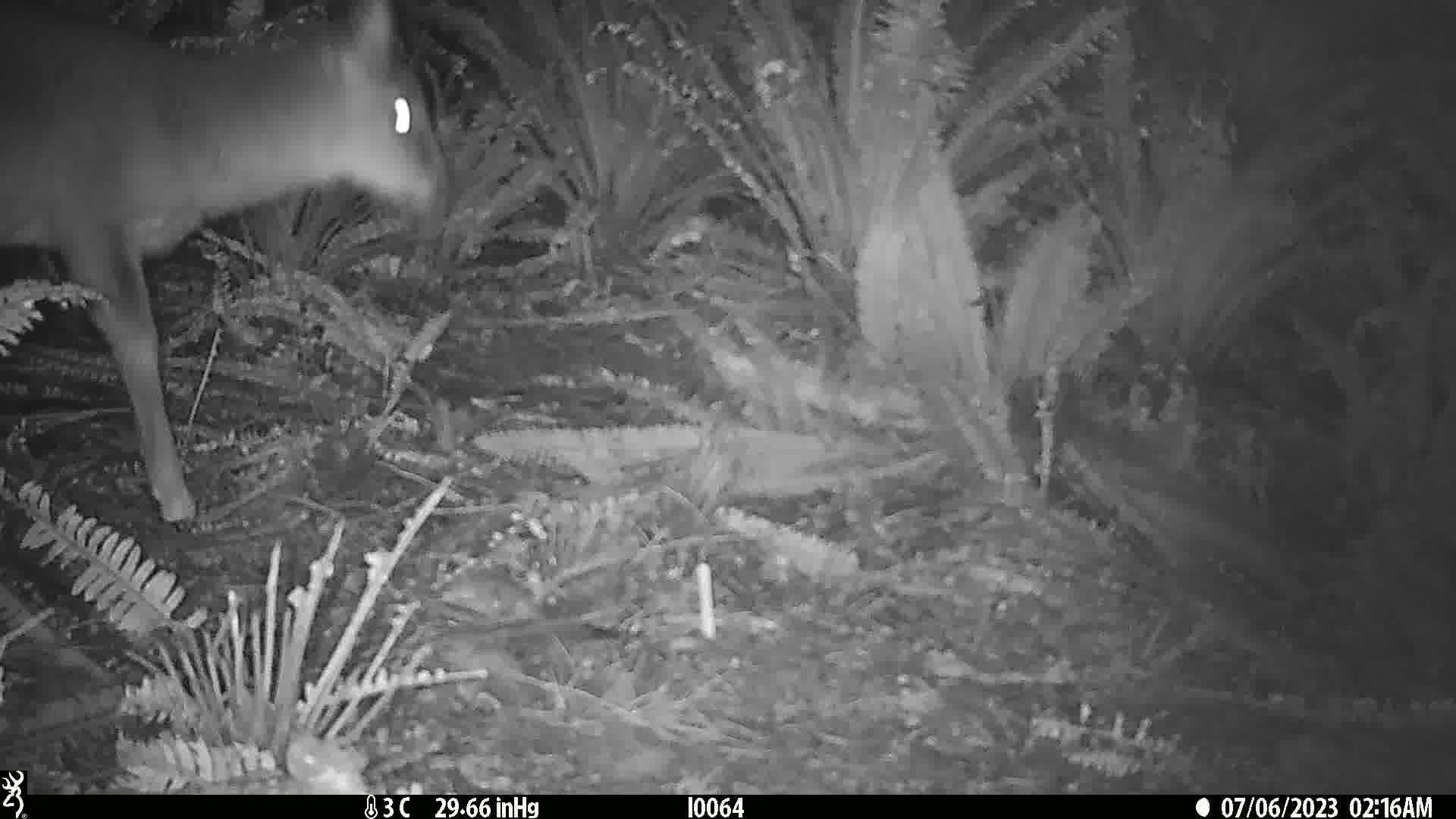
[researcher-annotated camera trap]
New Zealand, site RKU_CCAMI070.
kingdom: Animalia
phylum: Chordata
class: Mammalia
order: Artiodactyla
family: Cervidae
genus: Odocoileus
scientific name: Odocoileus virginianus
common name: white-tailed deer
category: white tailed deer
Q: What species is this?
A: White tailed deer (white-tailed deer) (Odocoileus virginianus).